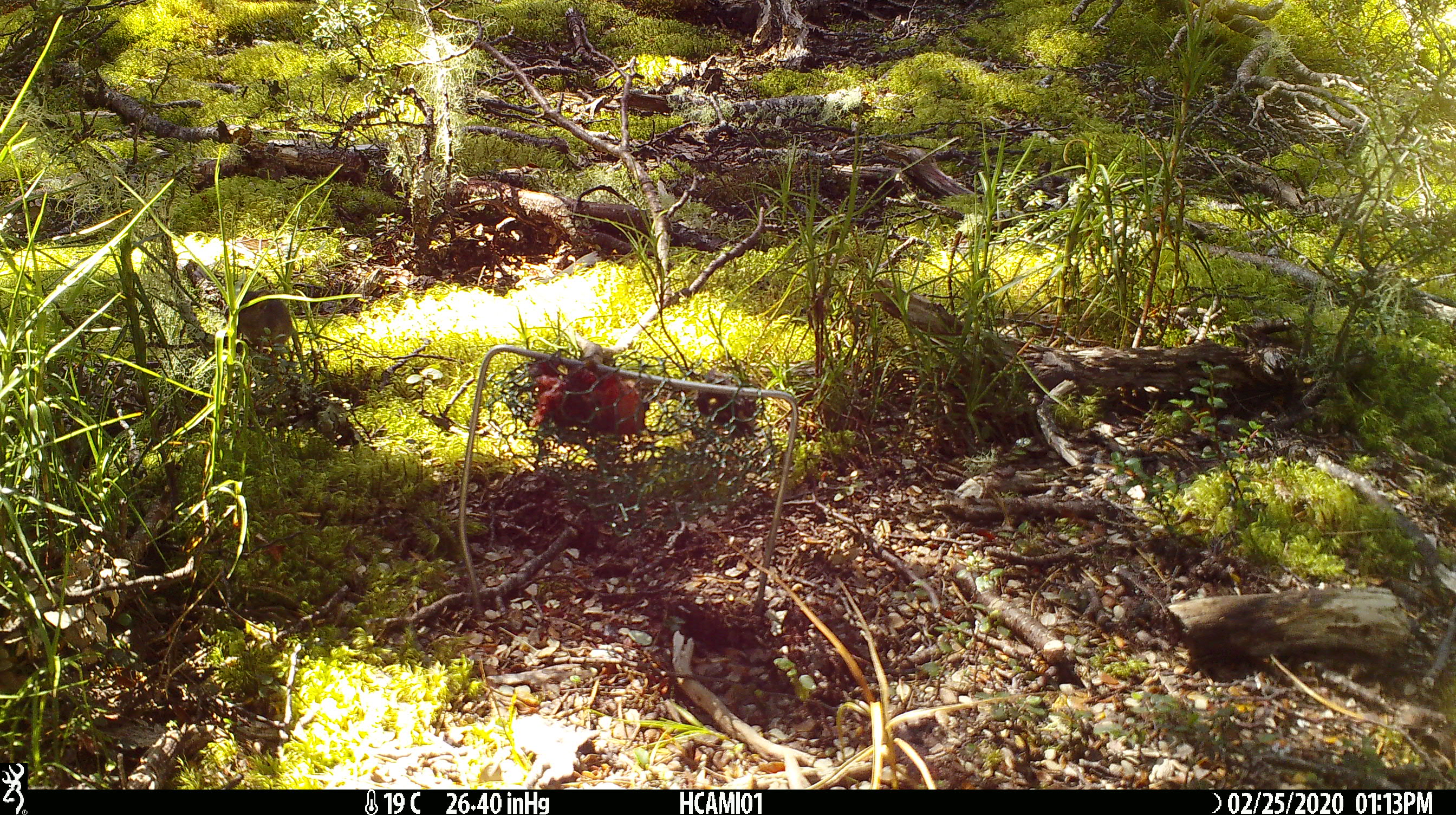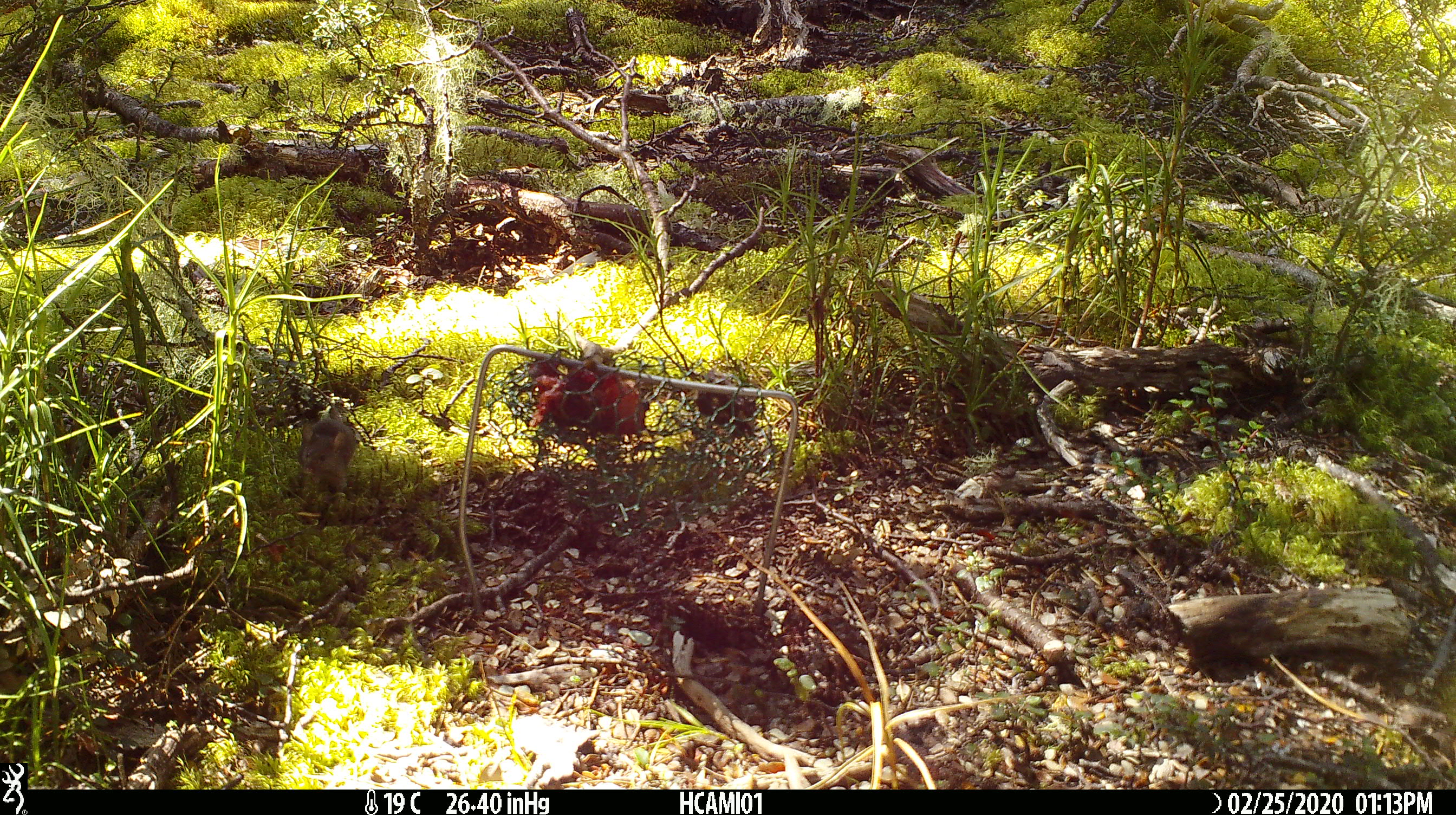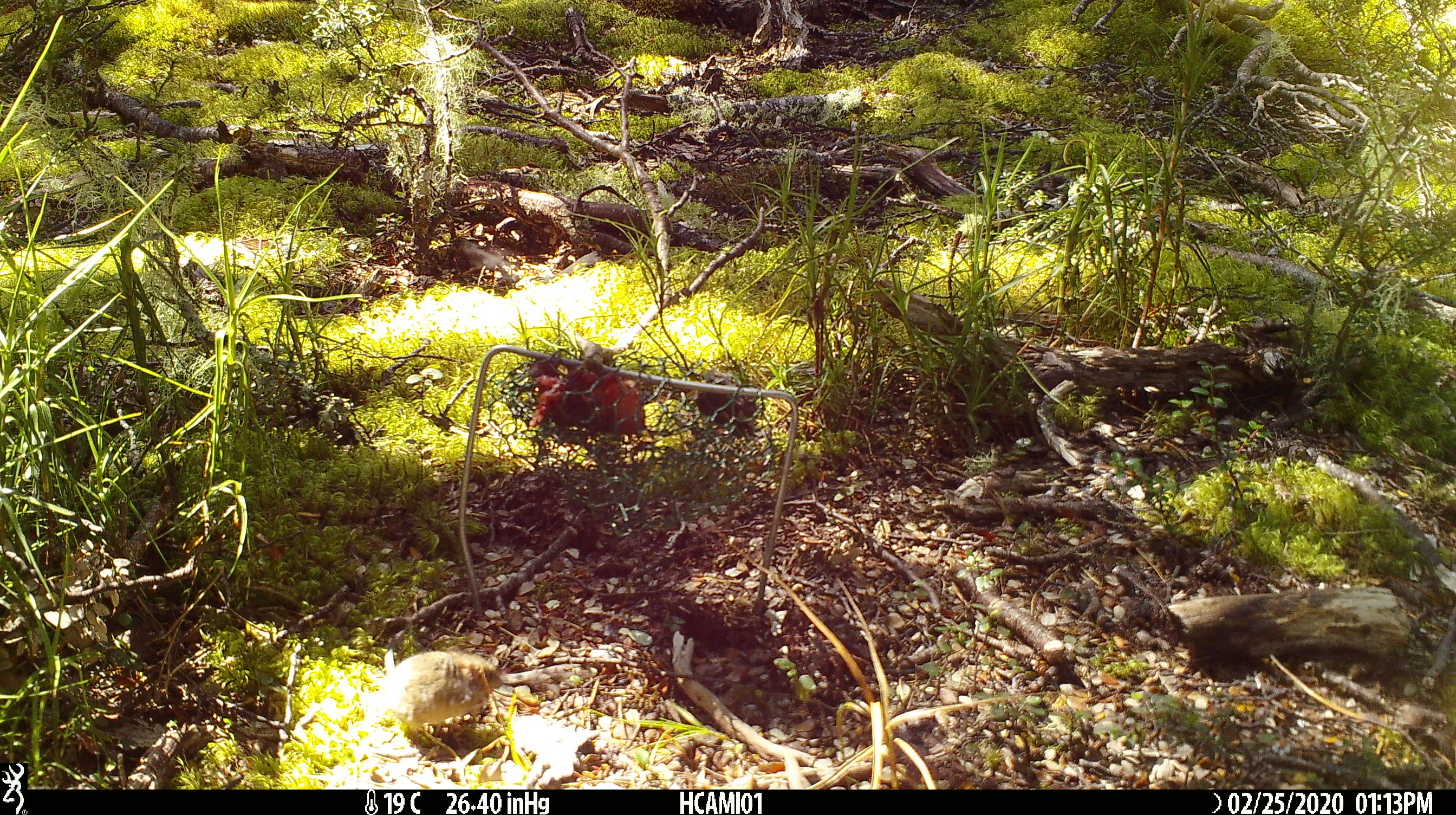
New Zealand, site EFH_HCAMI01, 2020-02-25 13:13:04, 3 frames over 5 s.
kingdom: Animalia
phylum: Chordata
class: Mammalia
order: Rodentia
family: Muridae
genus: Mus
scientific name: Mus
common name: mouse